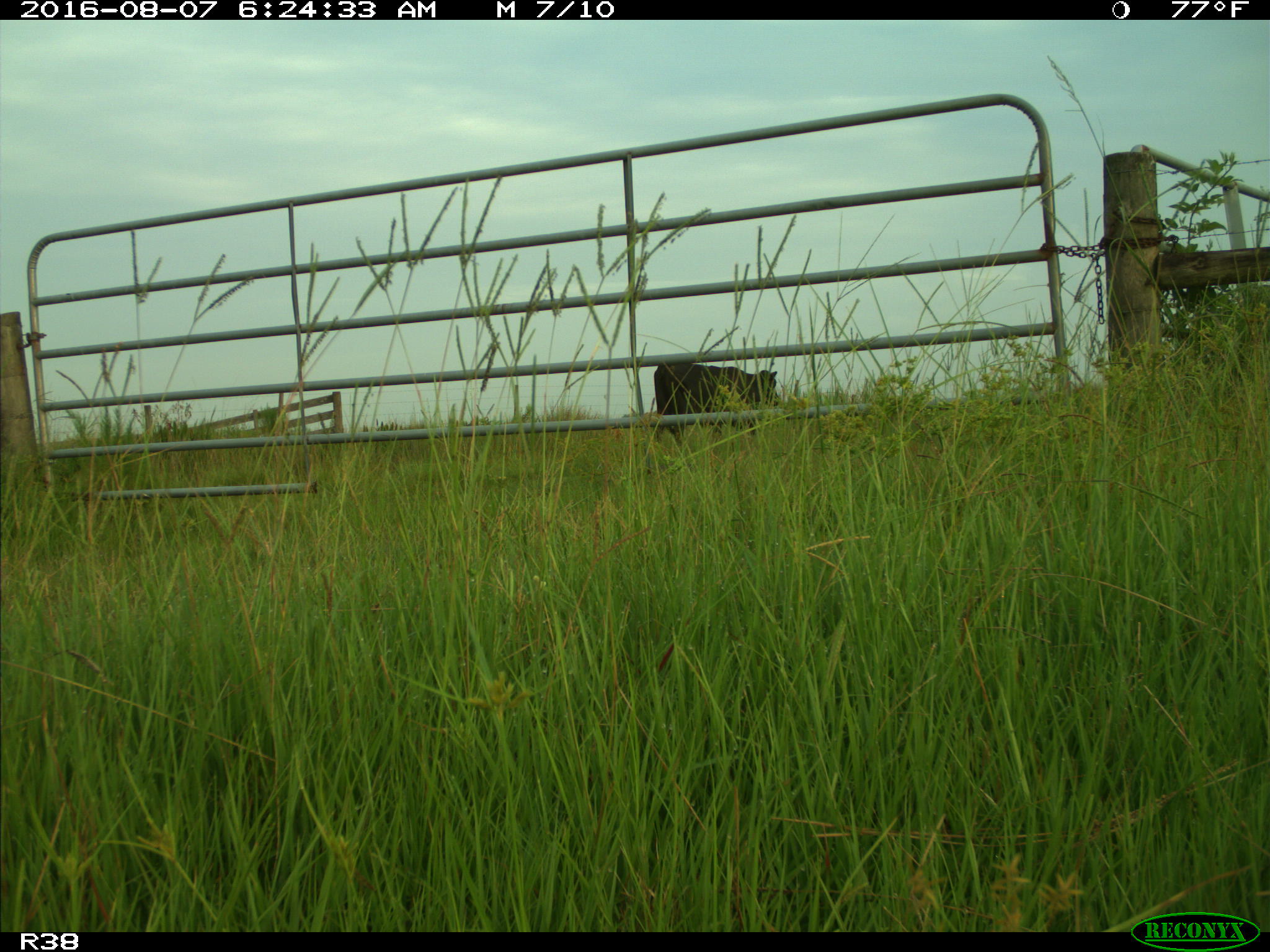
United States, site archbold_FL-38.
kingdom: Animalia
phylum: Chordata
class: Mammalia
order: Artiodactyla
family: Bovidae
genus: Bos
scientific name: Bos taurus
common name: domestic cow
Bos taurus (domestic cow).